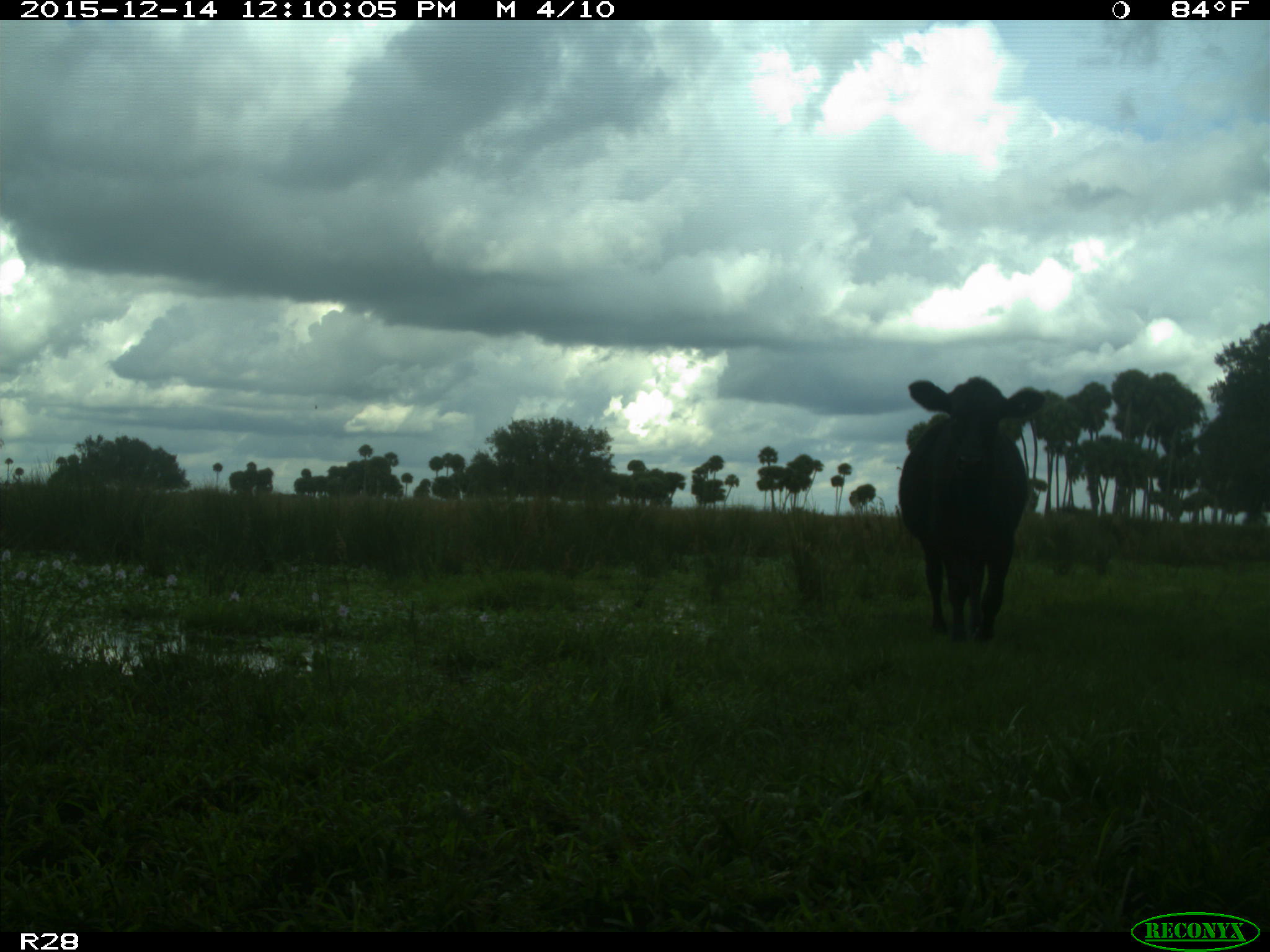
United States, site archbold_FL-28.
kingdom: Animalia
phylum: Chordata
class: Mammalia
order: Artiodactyla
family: Bovidae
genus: Bos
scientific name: Bos taurus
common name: domestic cow